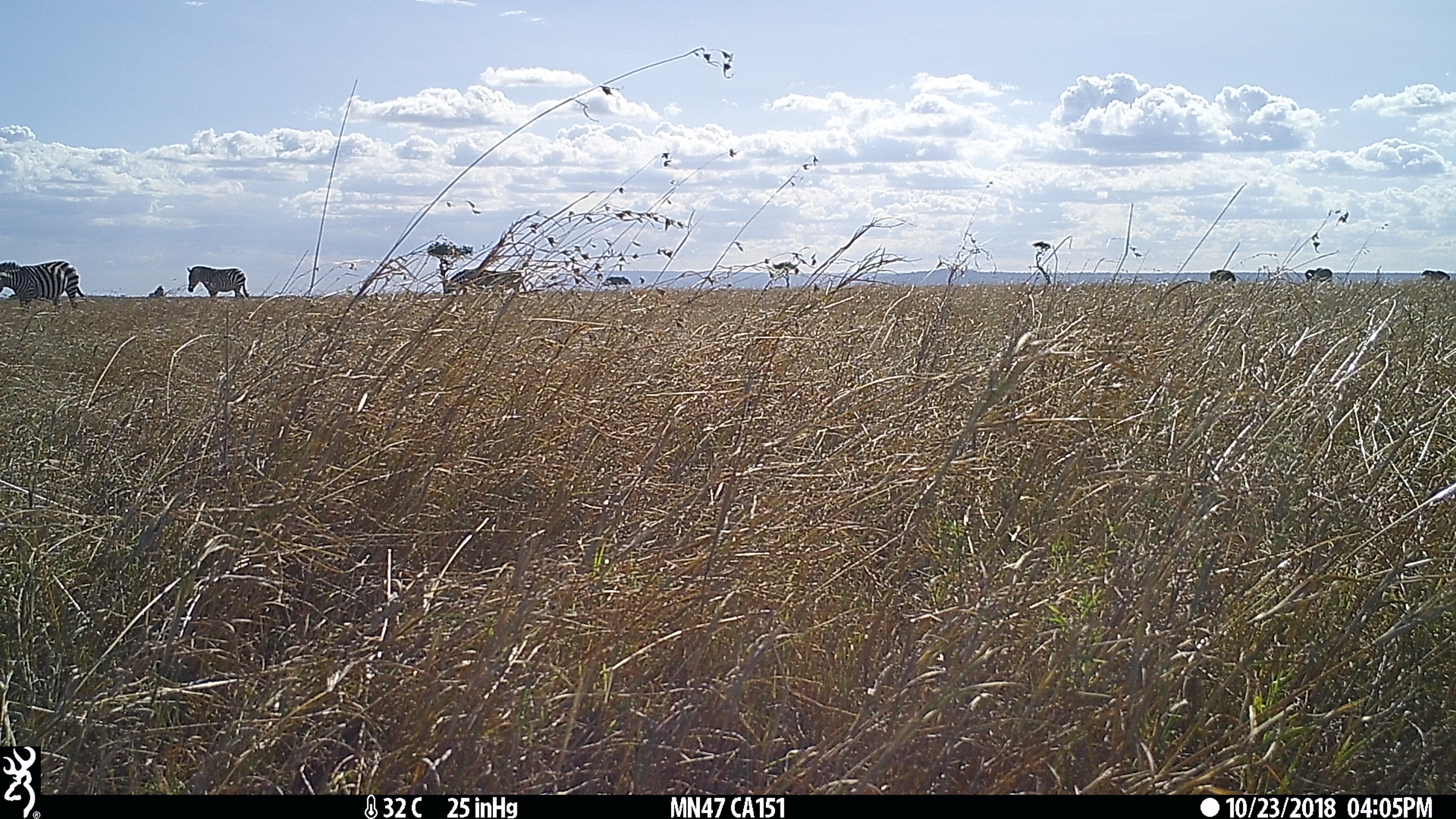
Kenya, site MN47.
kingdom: Animalia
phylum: Chordata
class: Mammalia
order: Perissodactyla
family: Equidae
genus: Equus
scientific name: Equus quagga burchellii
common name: burchell's zebra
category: zebra